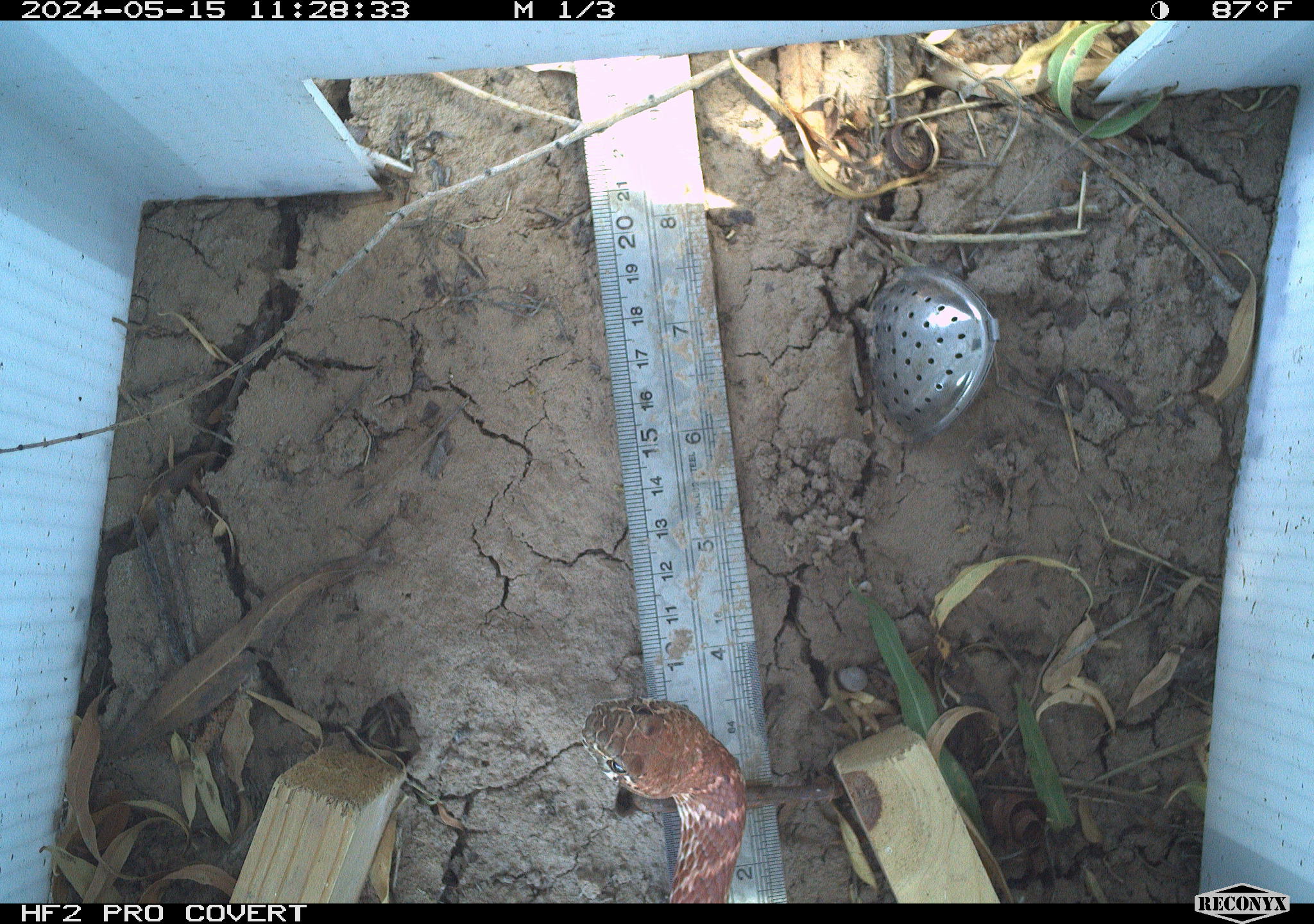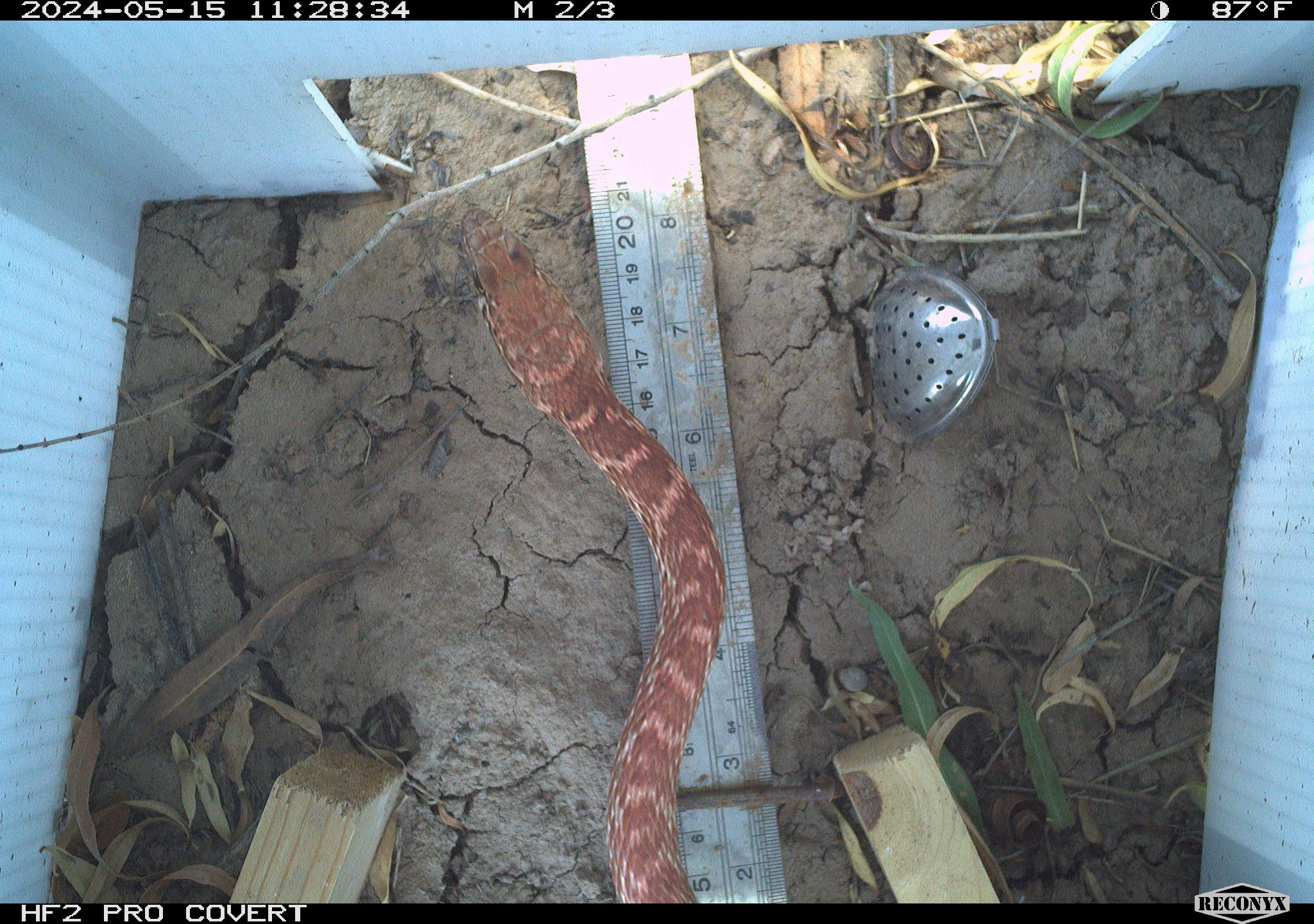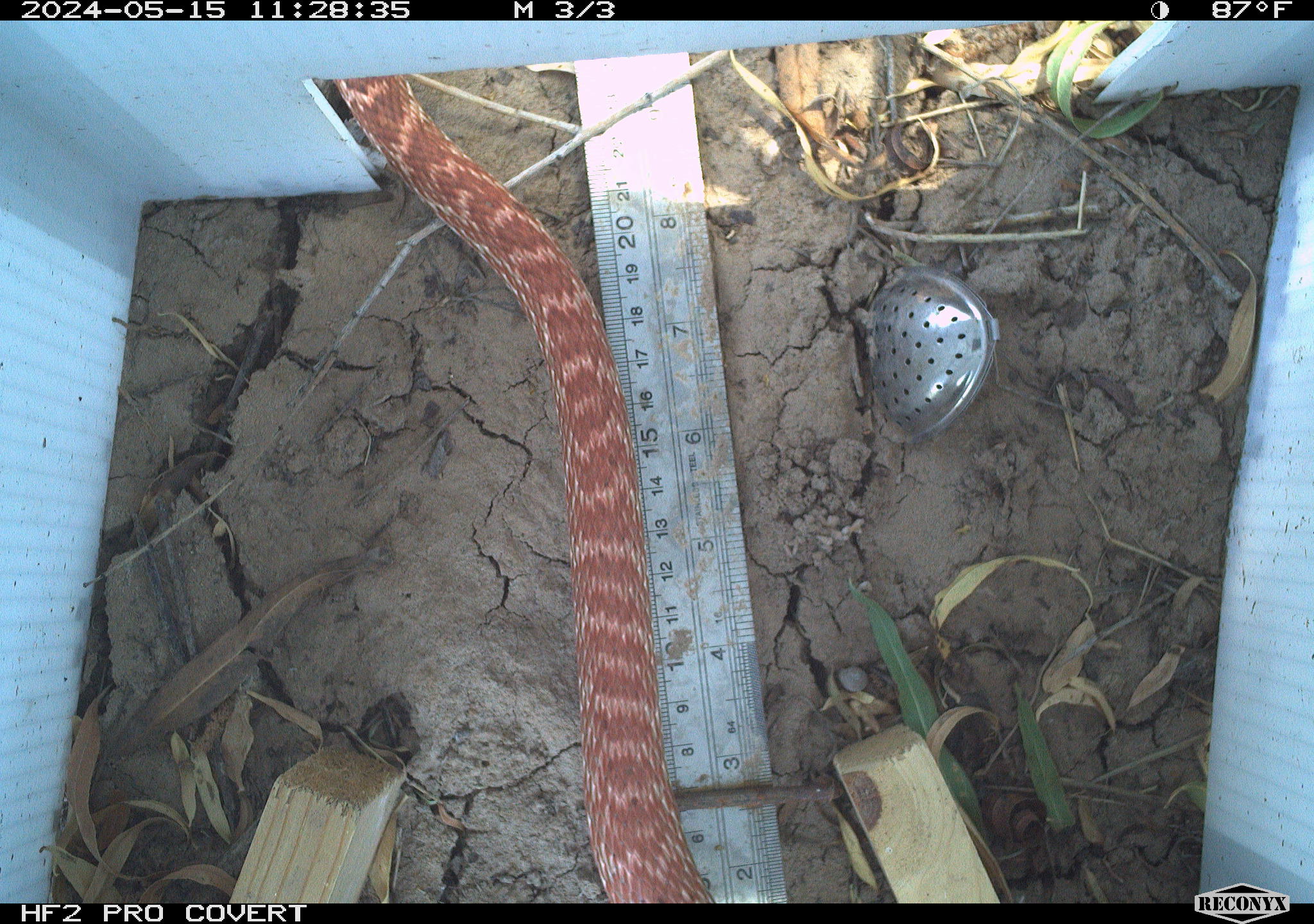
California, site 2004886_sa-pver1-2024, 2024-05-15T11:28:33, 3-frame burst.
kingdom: Animalia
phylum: Chordata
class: Reptilia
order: Squamata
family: Colubridae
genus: Masticophis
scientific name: Masticophis flagellum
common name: coachwhip